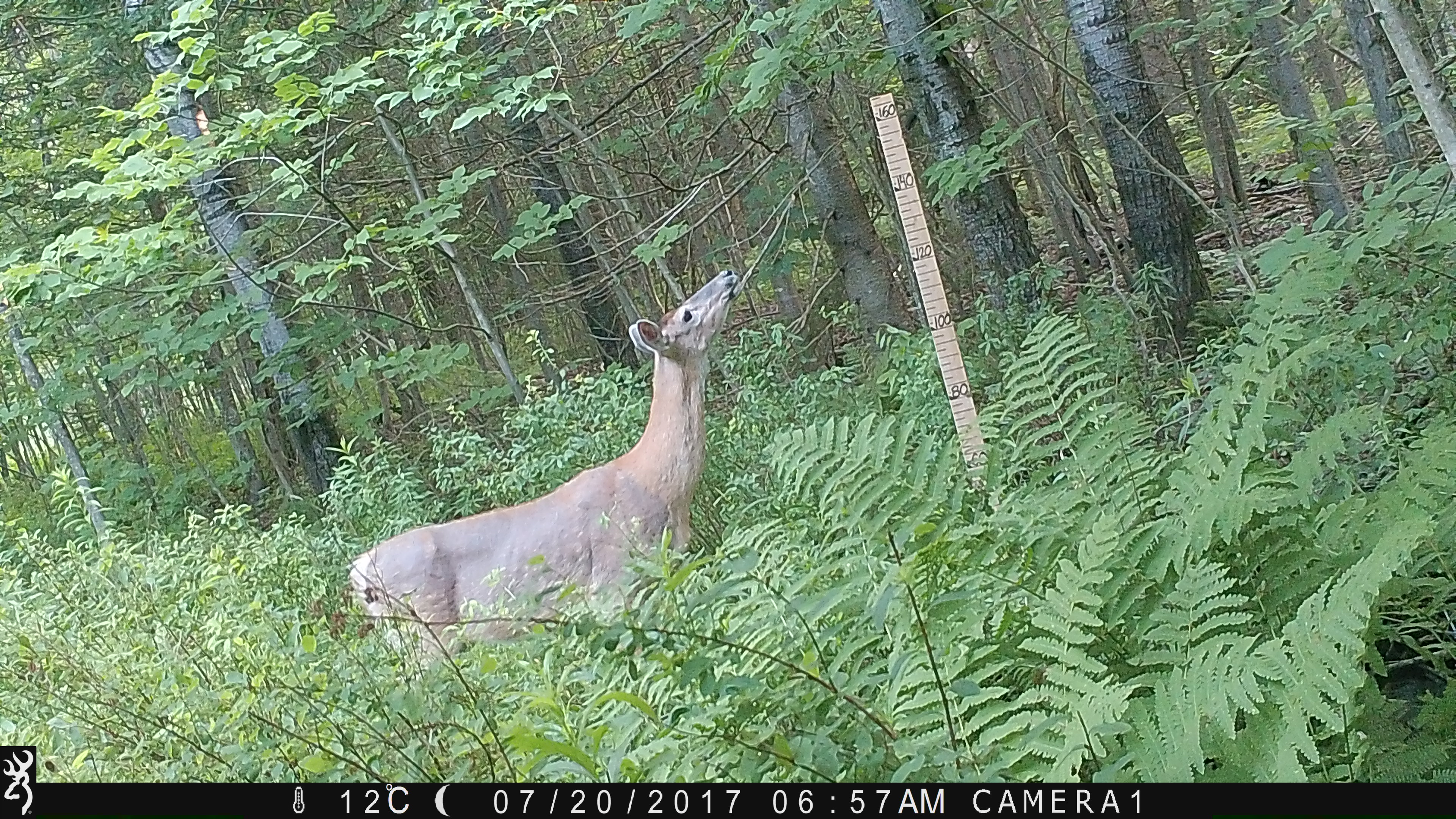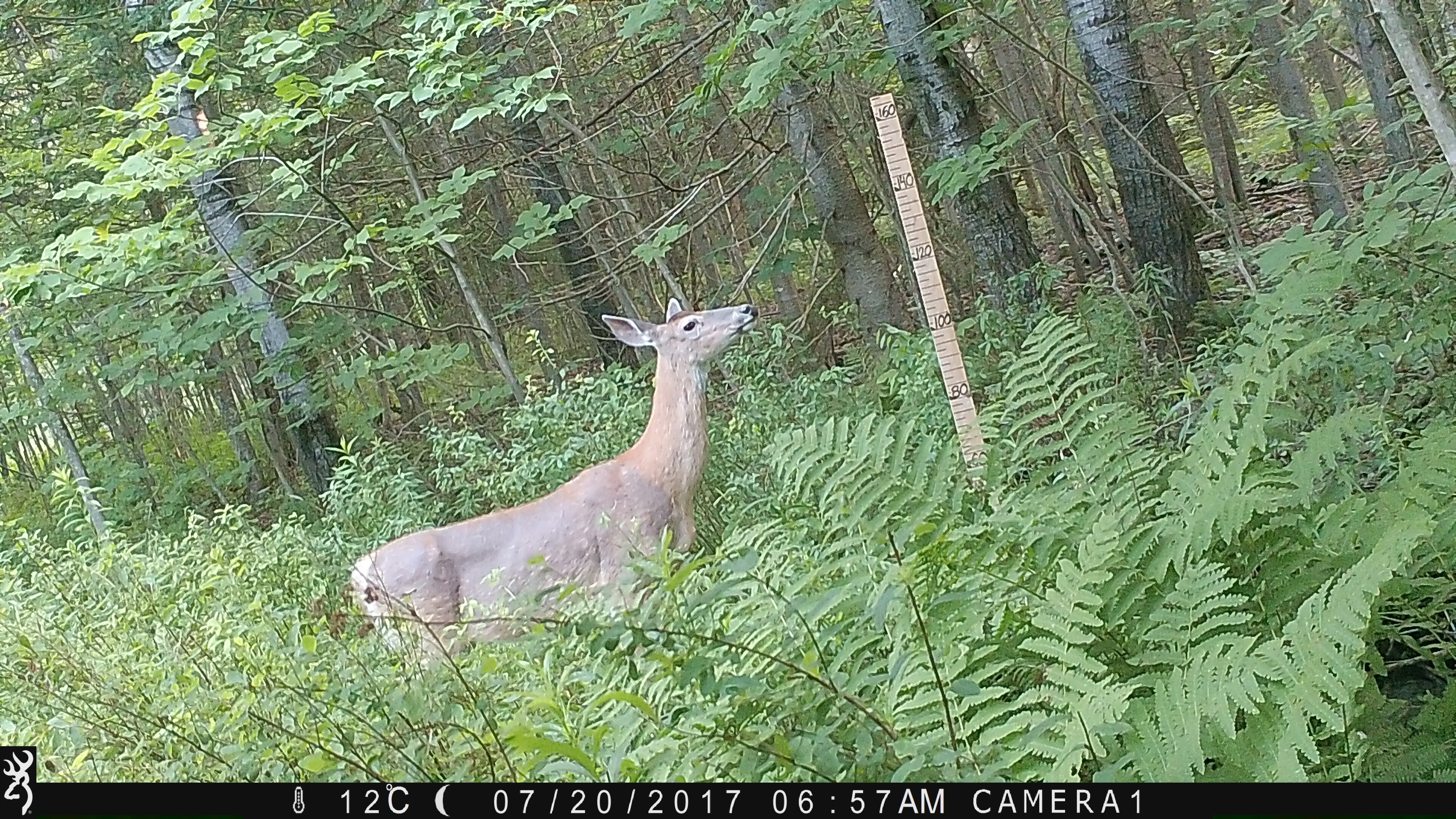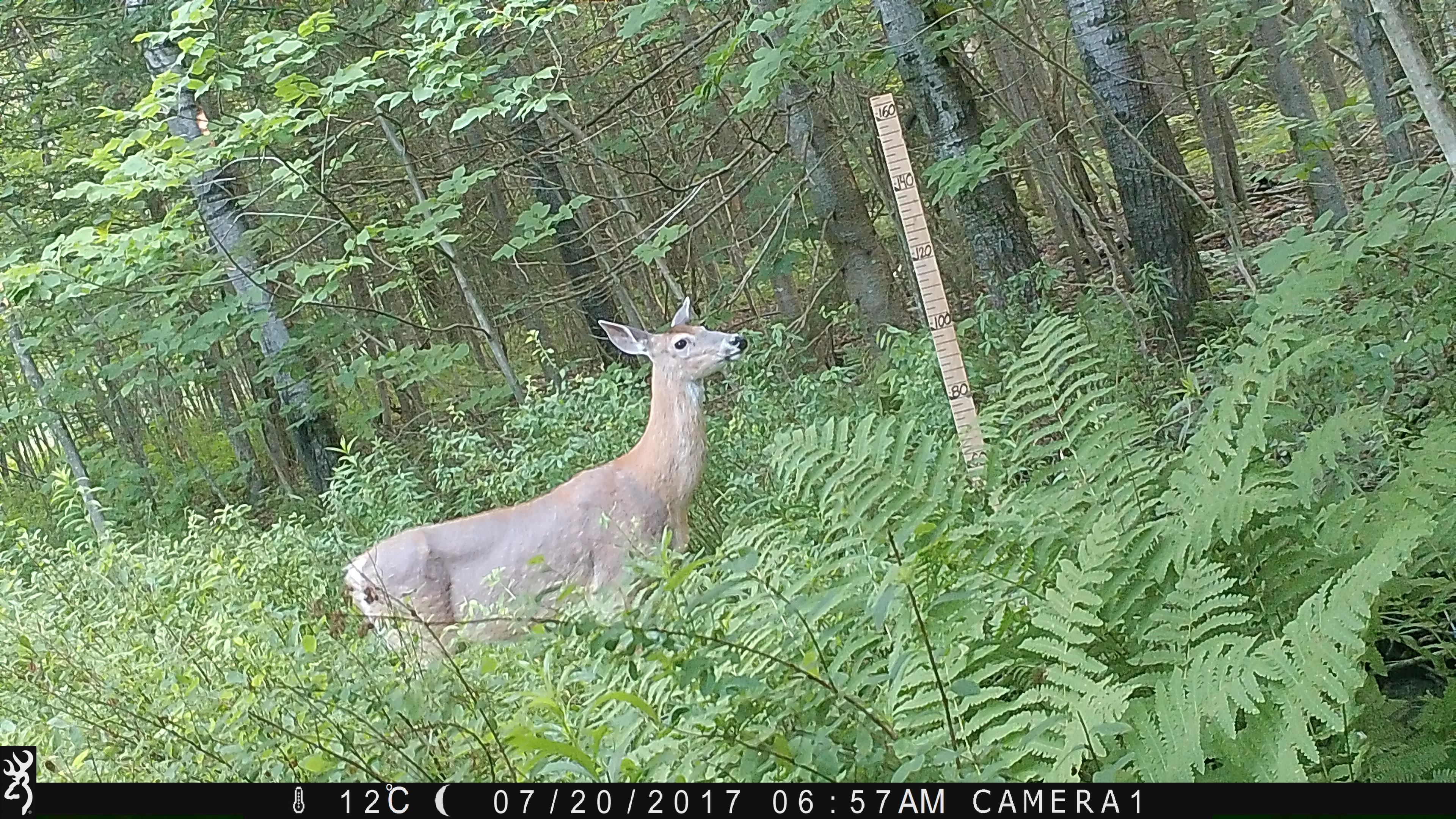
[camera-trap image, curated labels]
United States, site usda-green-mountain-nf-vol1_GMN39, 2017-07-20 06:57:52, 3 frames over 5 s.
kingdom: Animalia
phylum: Chordata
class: Mammalia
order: Artiodactyla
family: Cervidae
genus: Odocoileus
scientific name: Odocoileus virginianus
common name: white-tailed deer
White-tailed deer (Odocoileus virginianus).